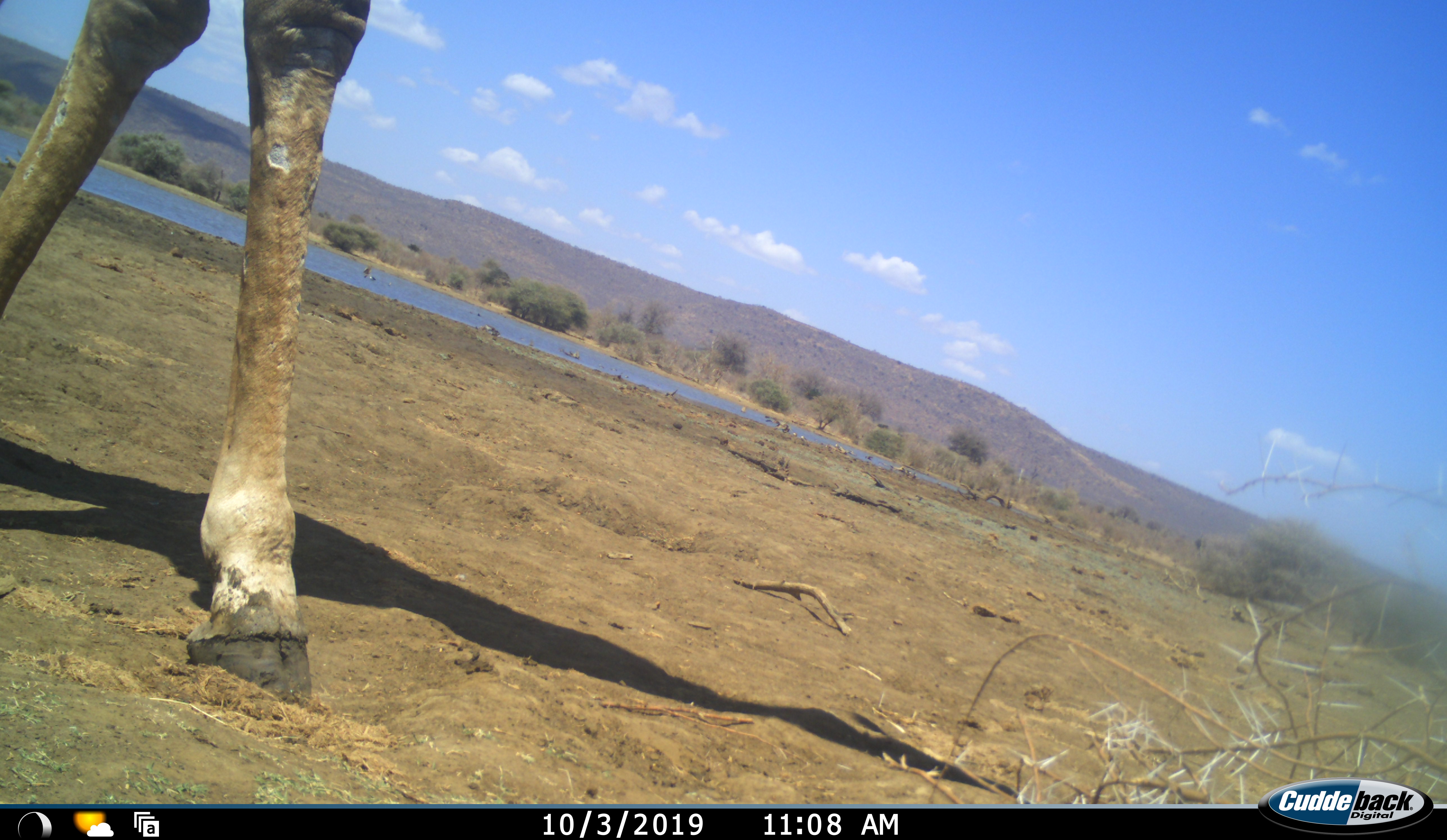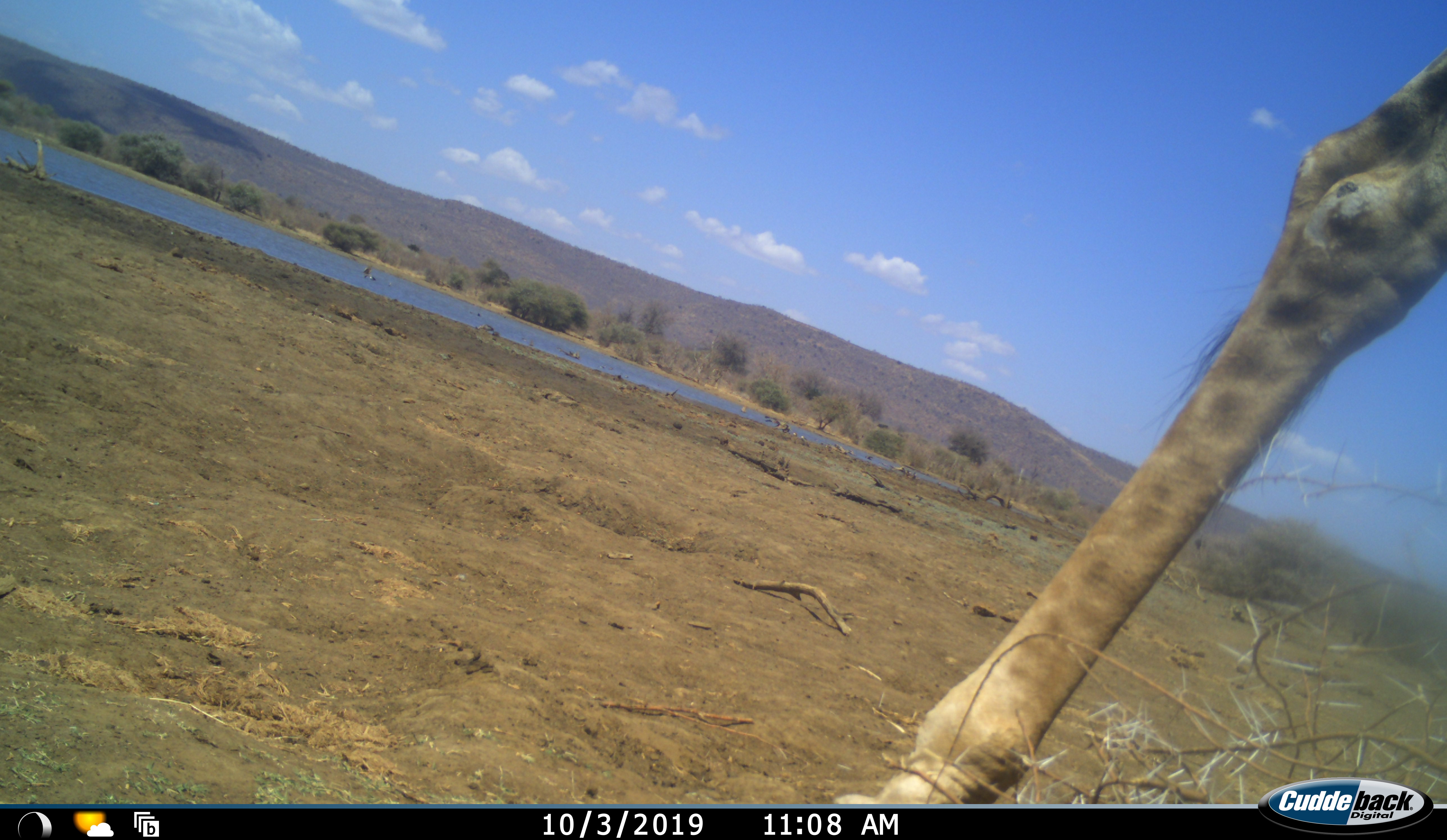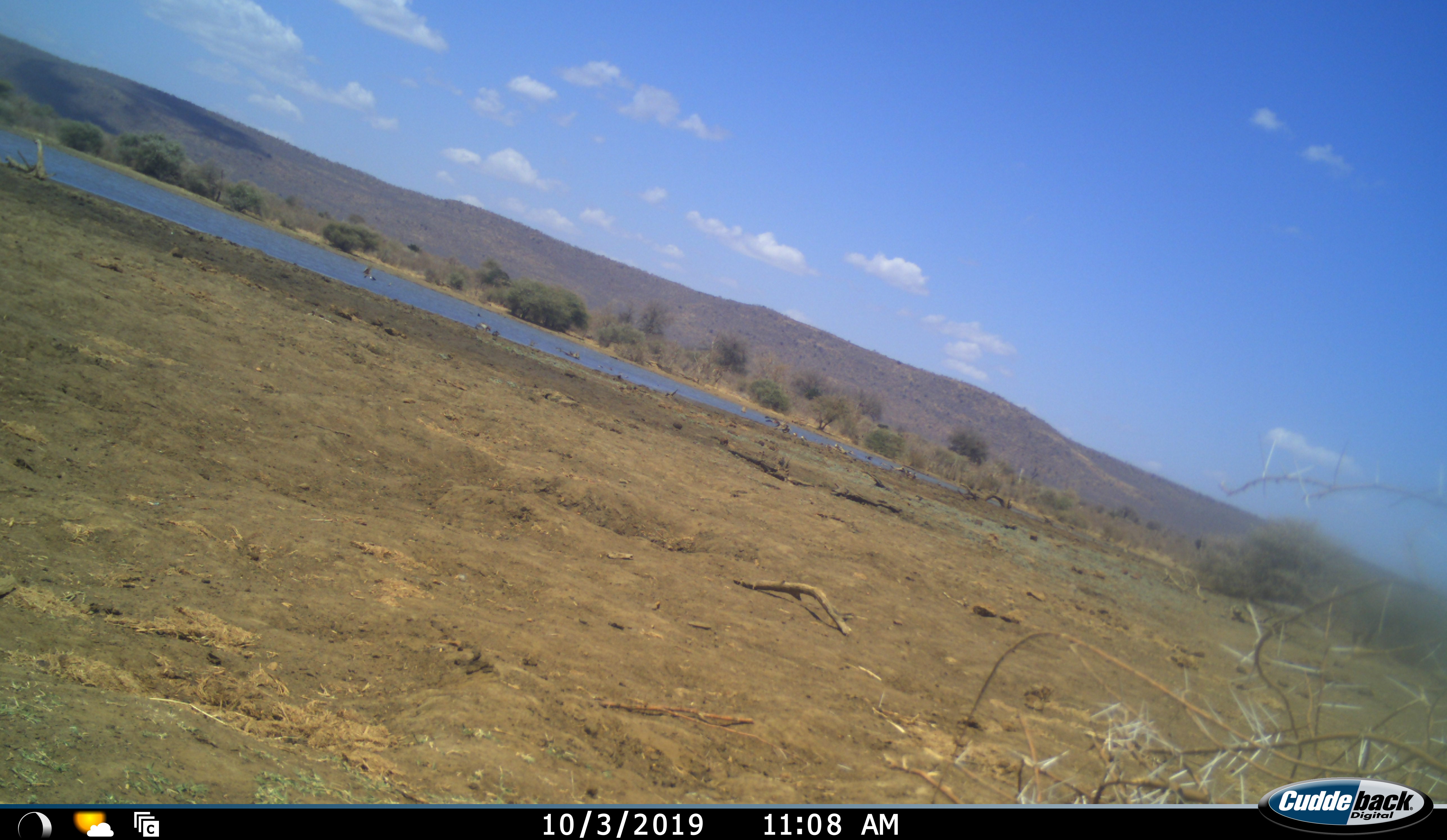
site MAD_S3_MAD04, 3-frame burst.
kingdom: Animalia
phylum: Chordata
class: Mammalia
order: Artiodactyla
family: Giraffidae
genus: Giraffa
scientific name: Giraffa camelopardalis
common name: giraffe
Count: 1.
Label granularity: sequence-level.